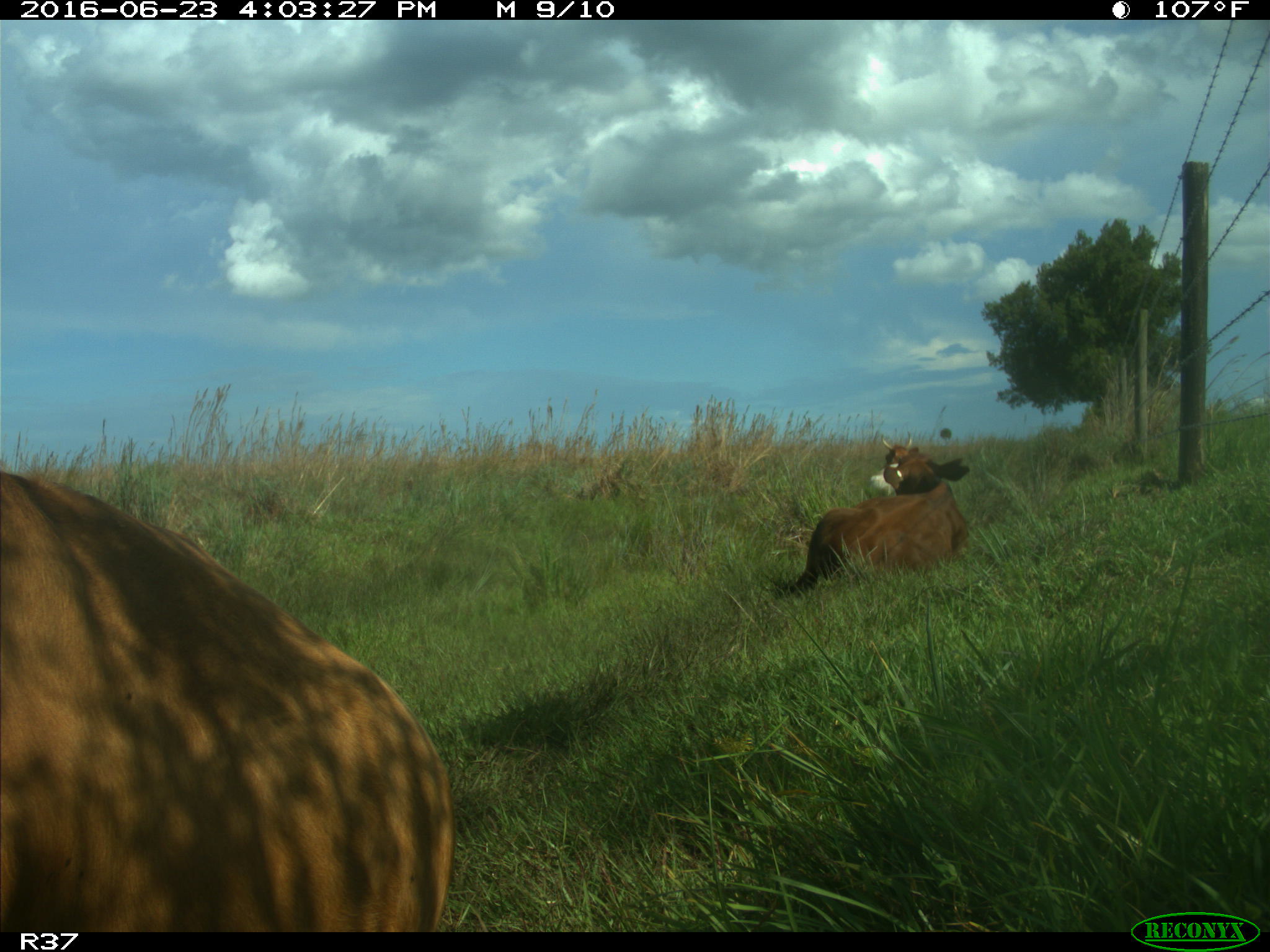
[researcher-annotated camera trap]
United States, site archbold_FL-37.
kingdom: Animalia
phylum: Chordata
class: Mammalia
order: Artiodactyla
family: Bovidae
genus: Bos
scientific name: Bos taurus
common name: domestic cow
Bos taurus (domestic cow).